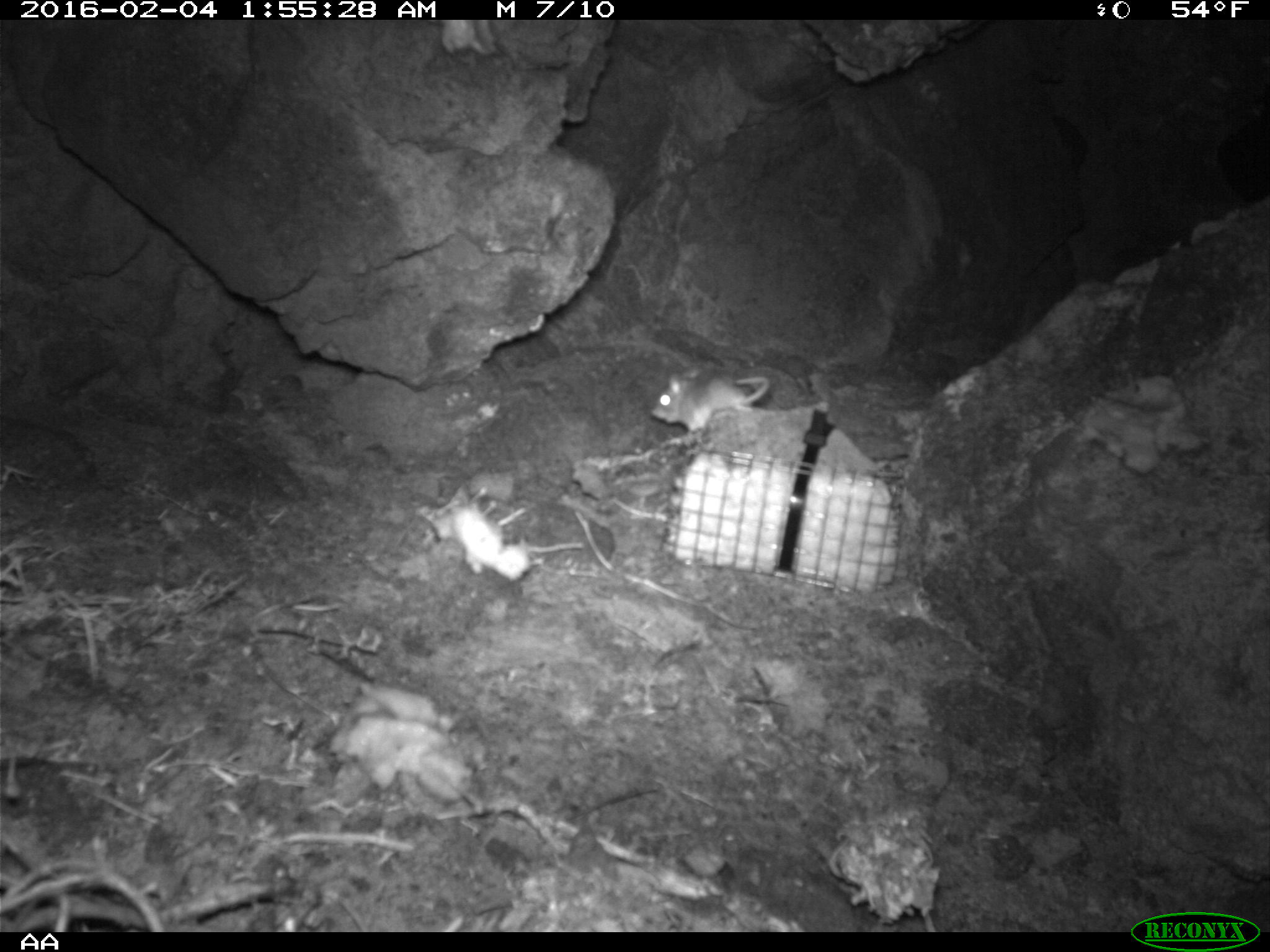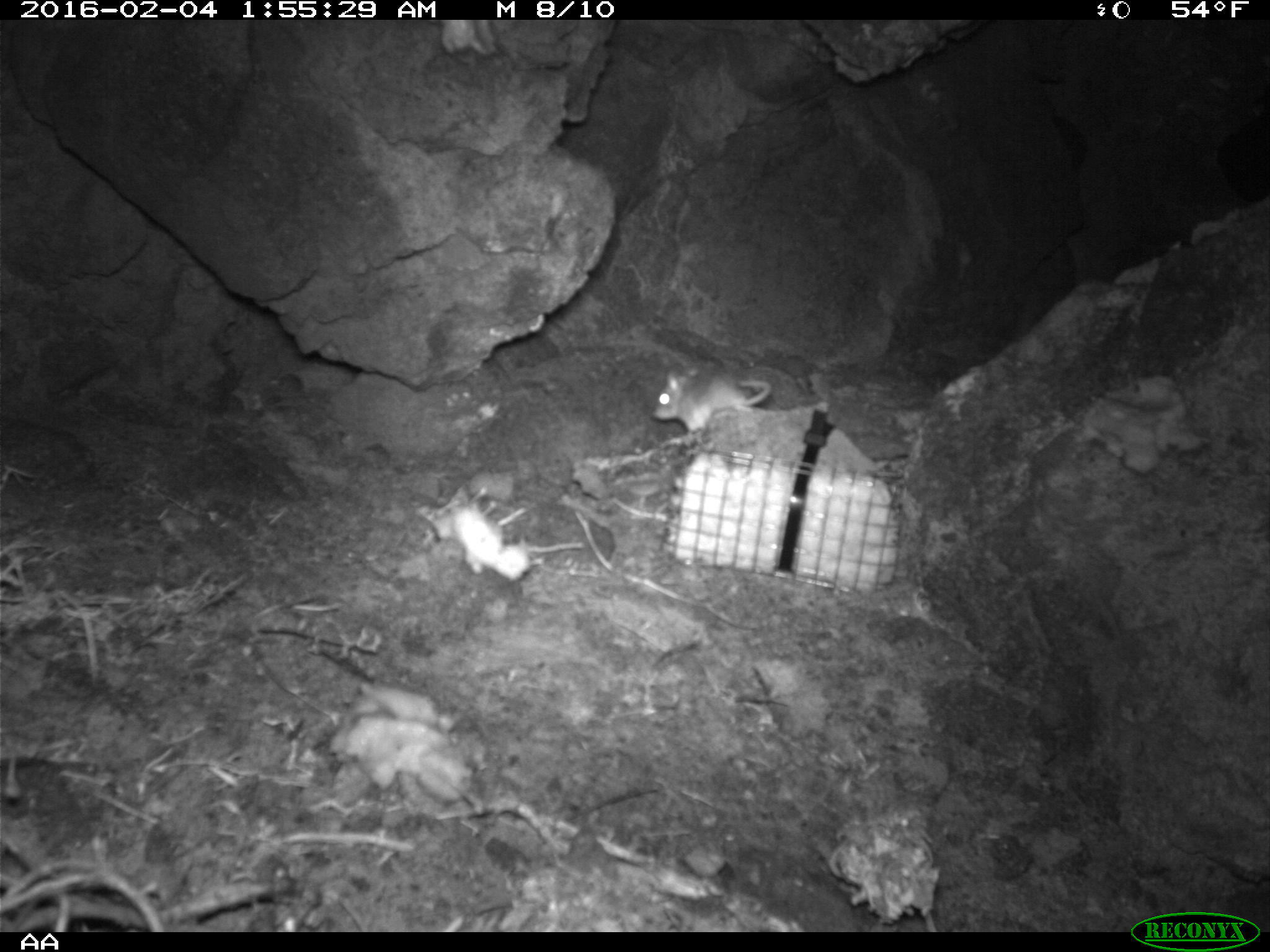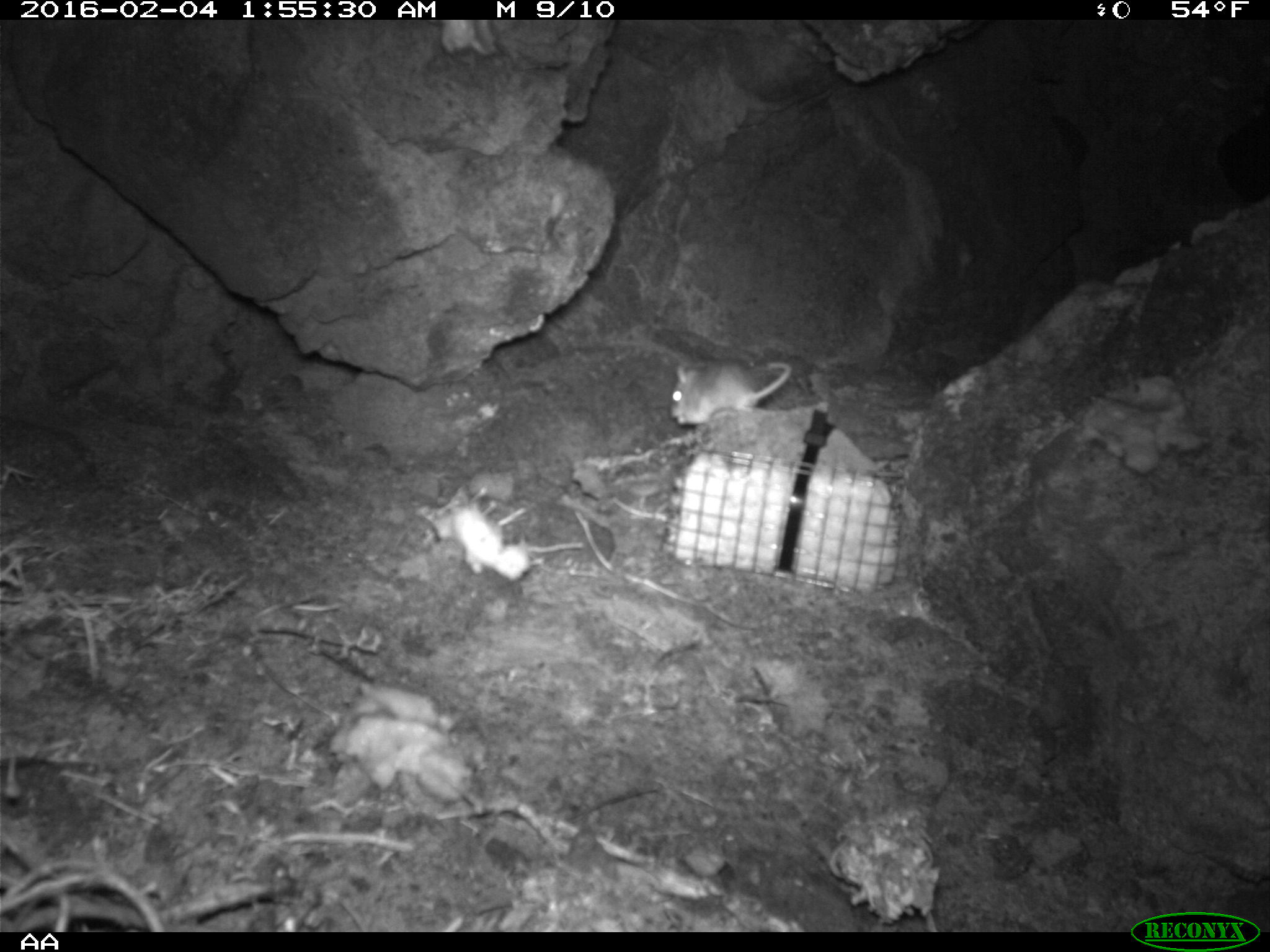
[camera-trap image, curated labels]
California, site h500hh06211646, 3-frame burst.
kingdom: Animalia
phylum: Chordata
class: Mammalia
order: Rodentia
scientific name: Rodentia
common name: rodent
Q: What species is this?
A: Rodent (Rodentia).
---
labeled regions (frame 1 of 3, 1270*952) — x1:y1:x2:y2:
rodent: 650:370:771:433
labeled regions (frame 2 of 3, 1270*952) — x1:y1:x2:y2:
rodent: 649:366:773:441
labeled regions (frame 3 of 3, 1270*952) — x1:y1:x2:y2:
rodent: 670:360:792:425